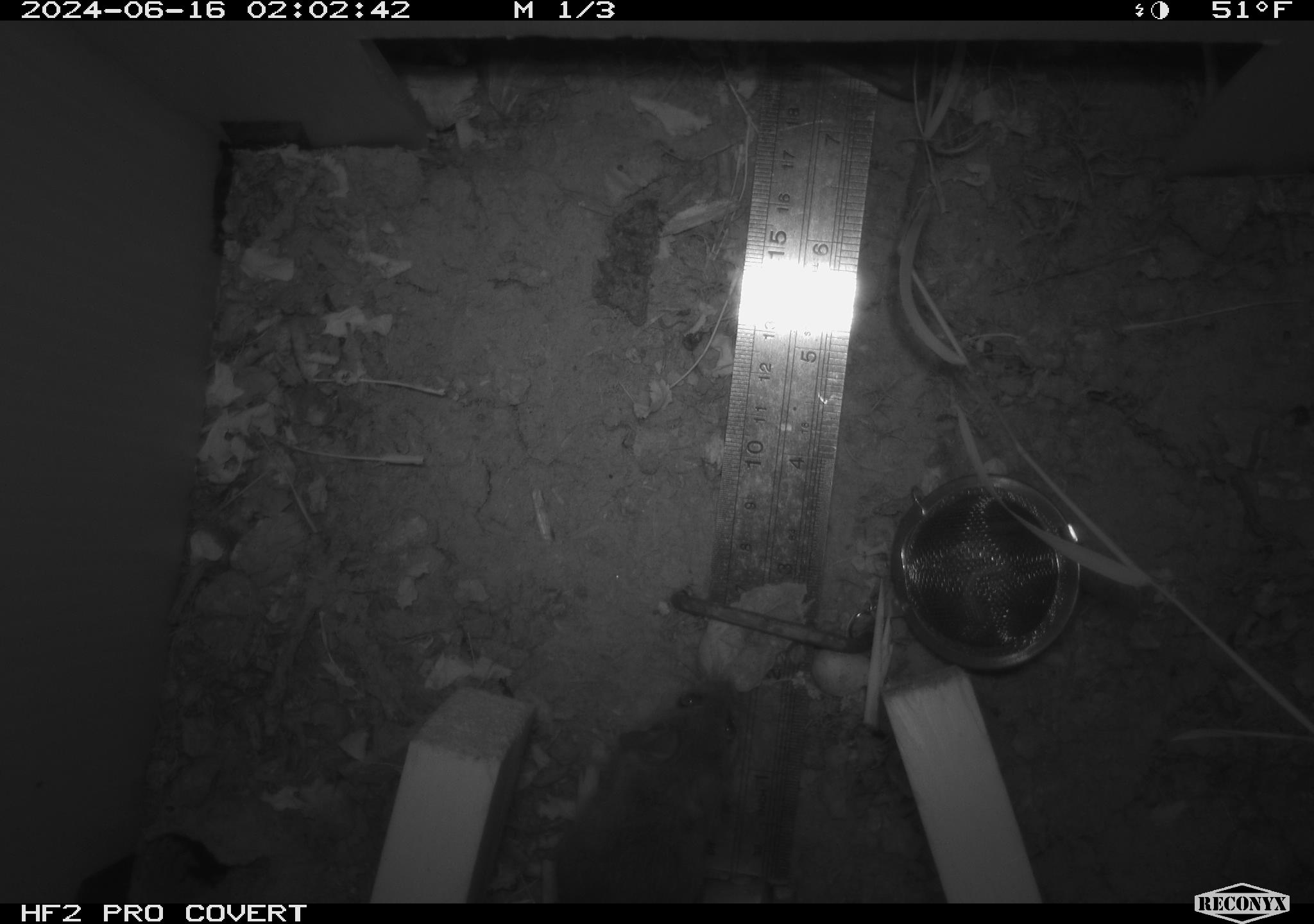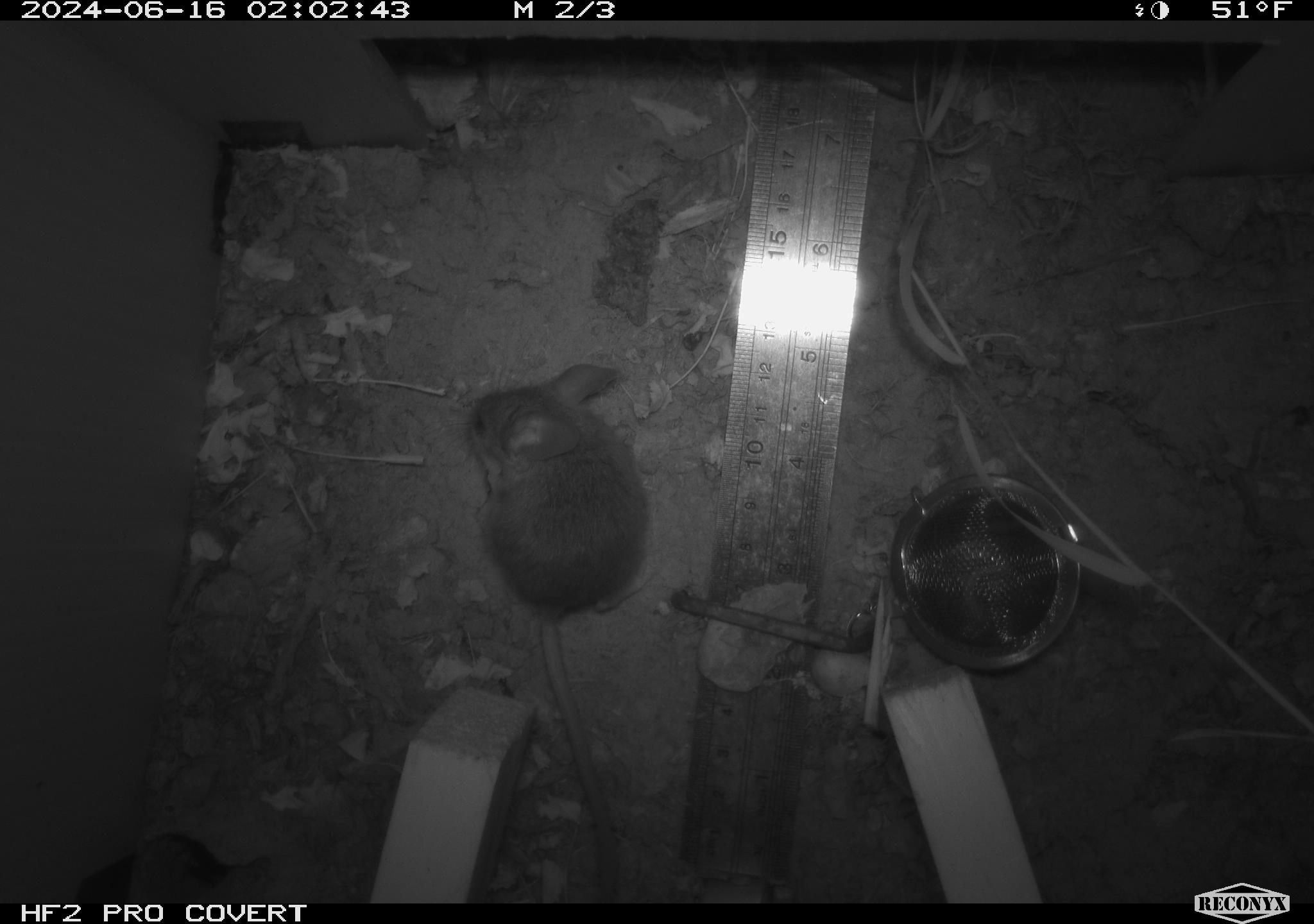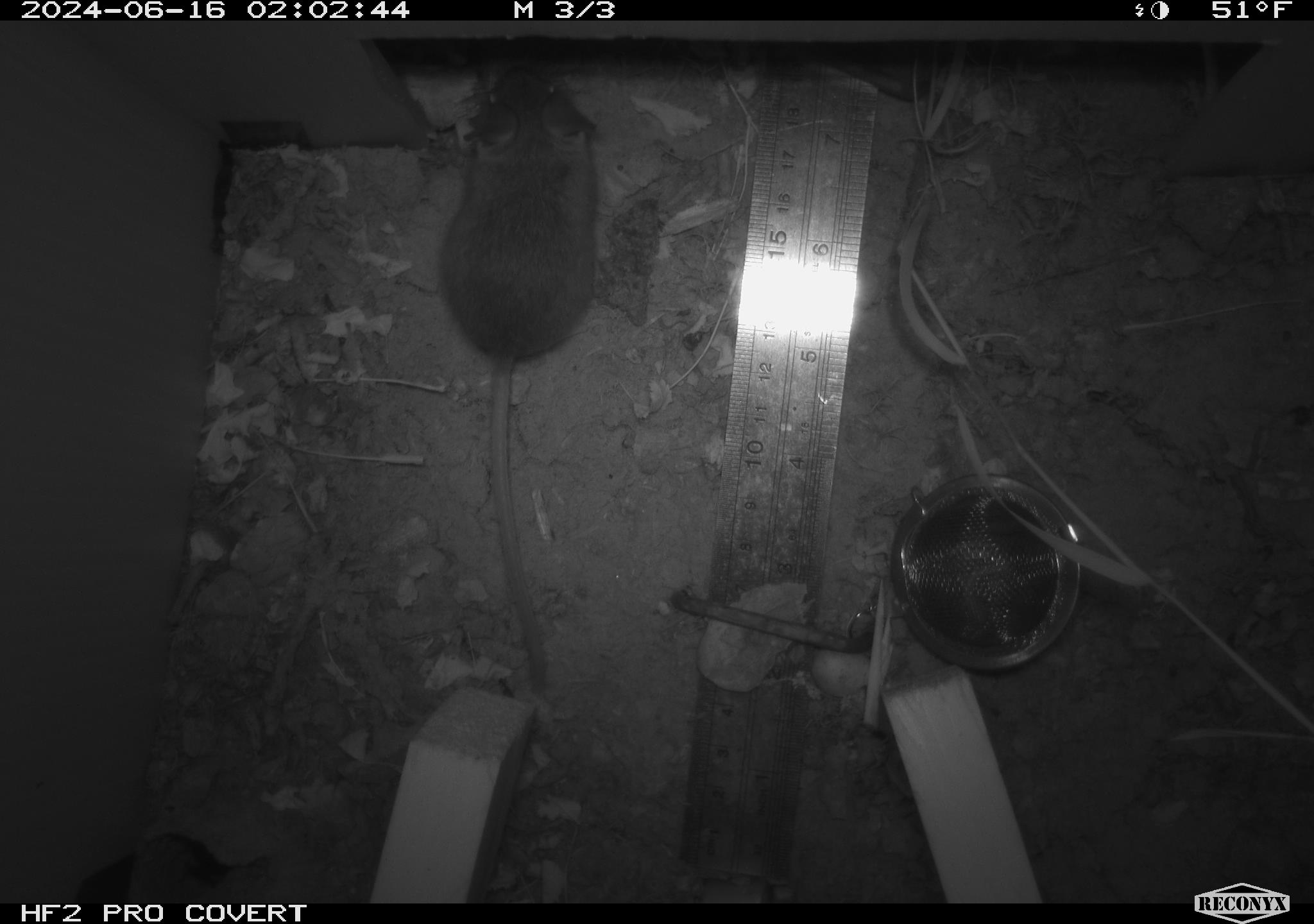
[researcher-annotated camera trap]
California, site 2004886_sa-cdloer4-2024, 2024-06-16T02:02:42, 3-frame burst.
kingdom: Animalia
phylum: Chordata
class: Mammalia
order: Rodentia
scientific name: Rodentia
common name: rodent